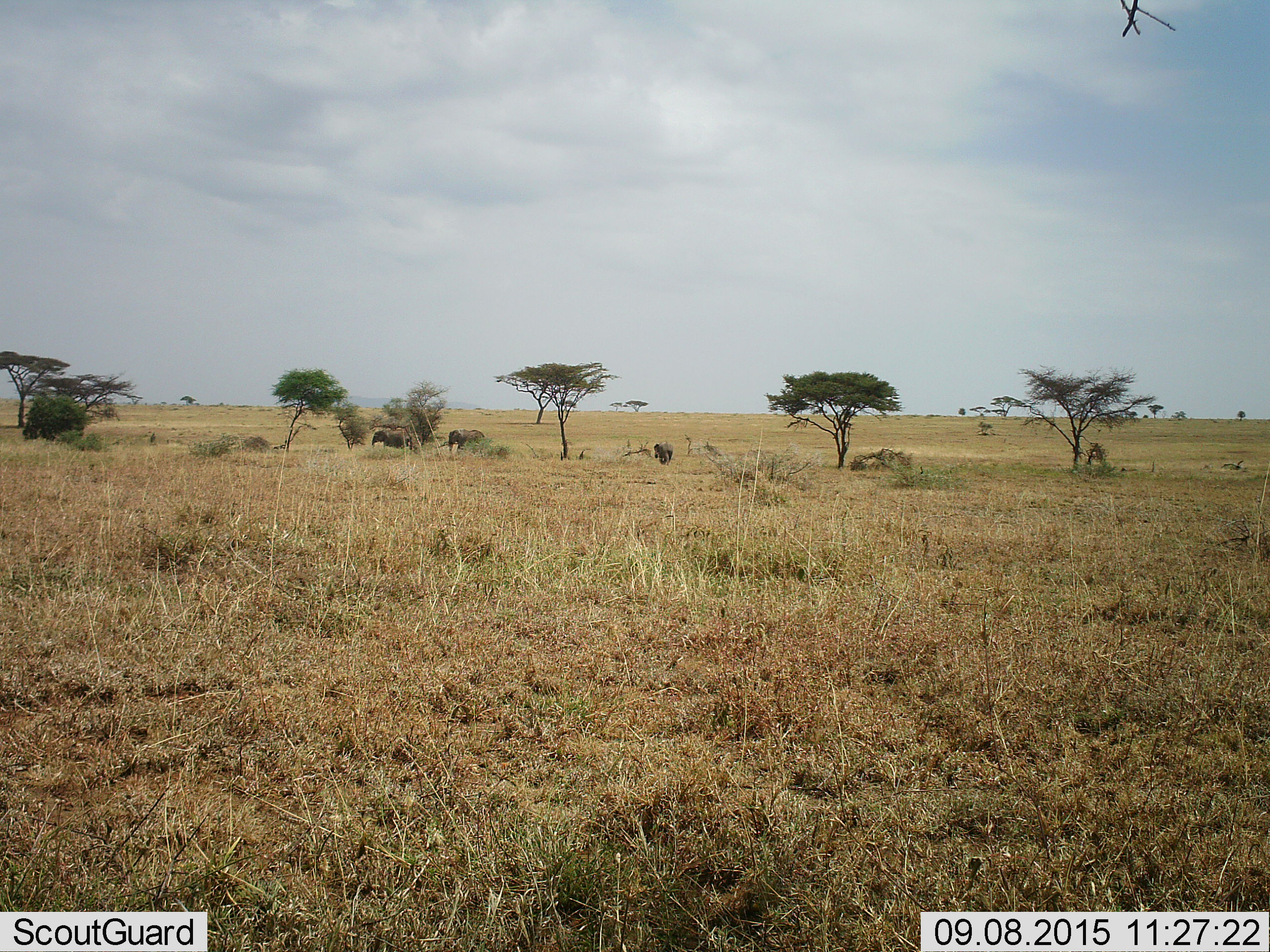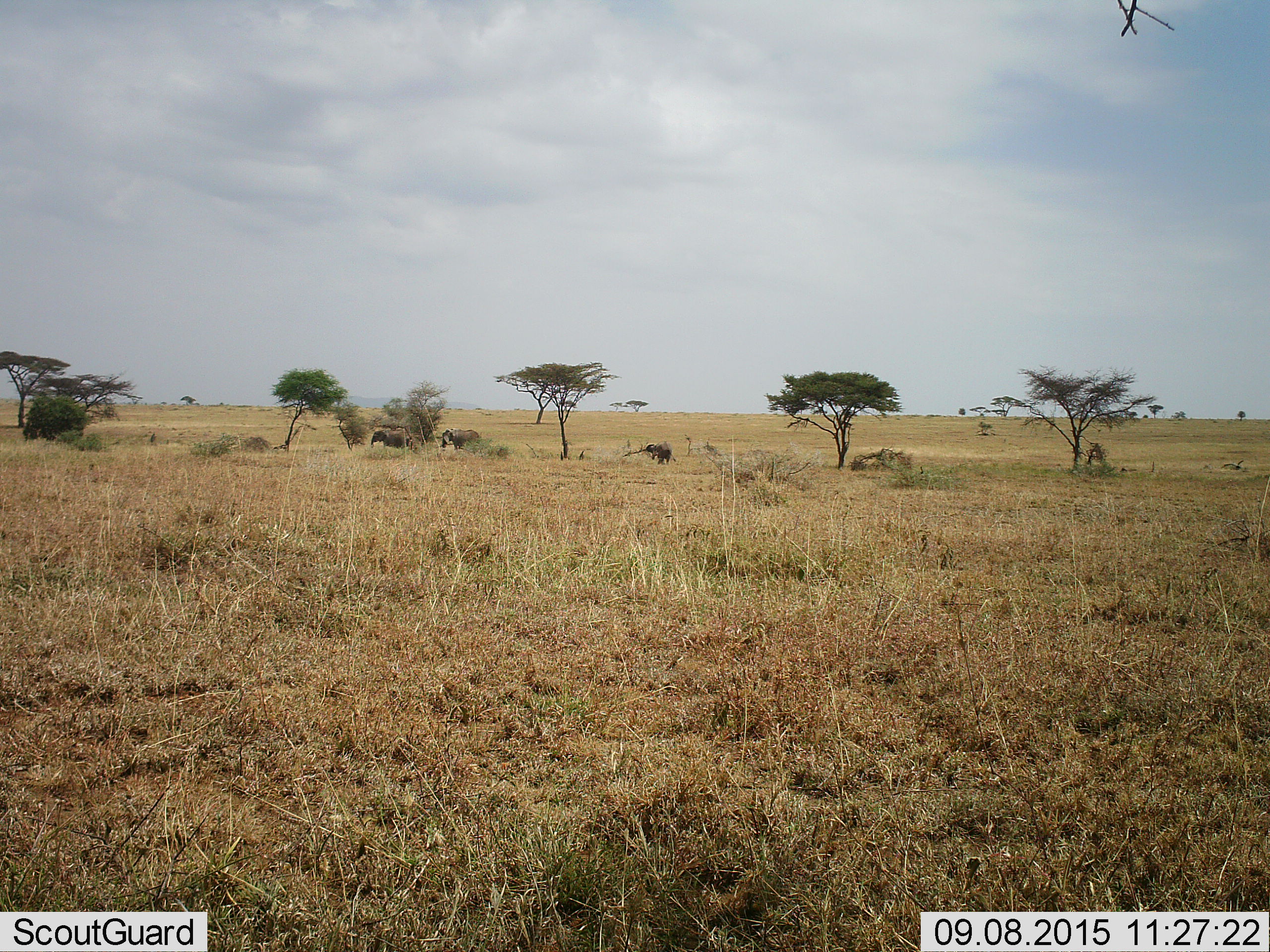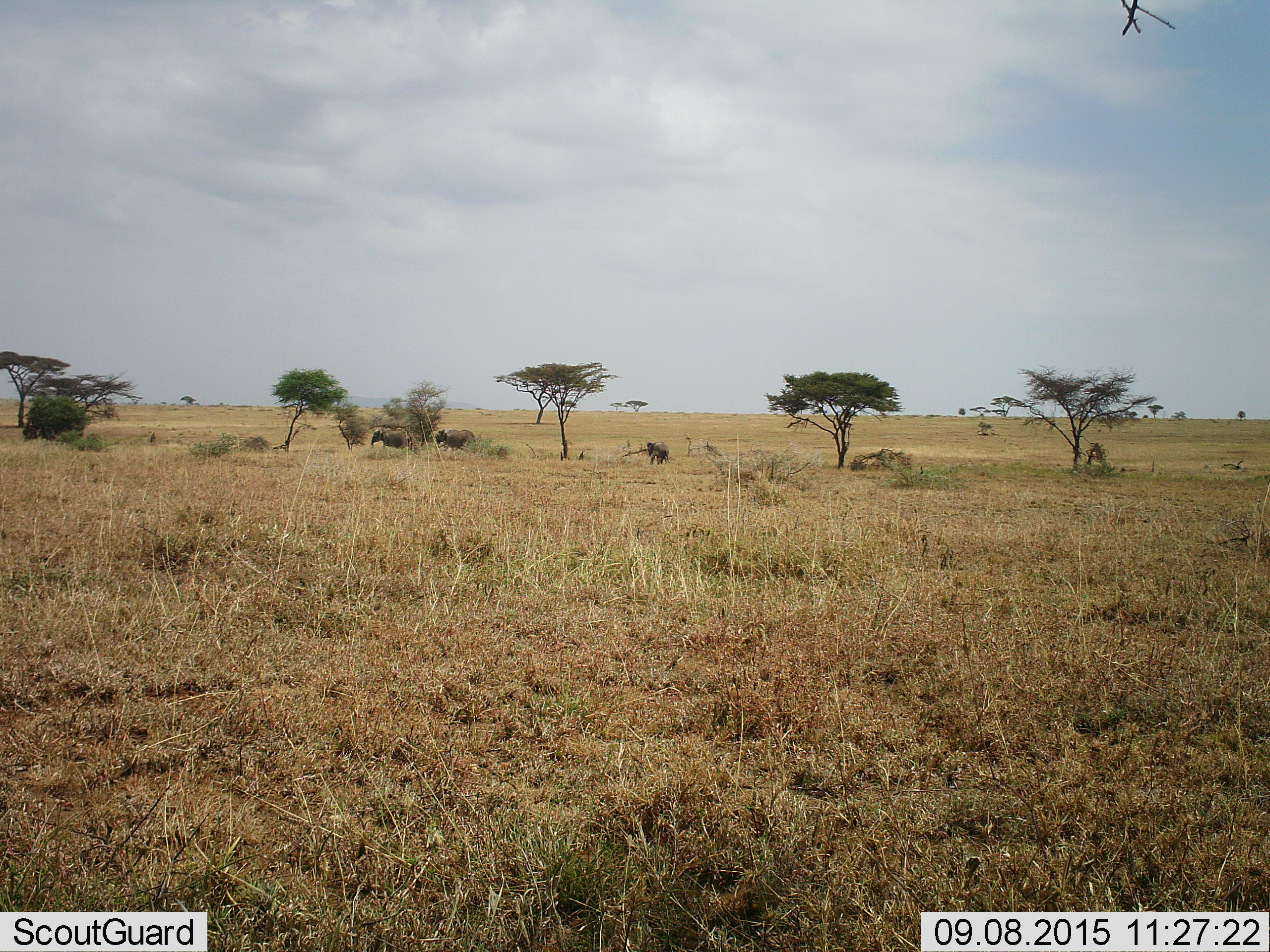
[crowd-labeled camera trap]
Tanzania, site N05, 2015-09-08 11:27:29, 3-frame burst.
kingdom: Animalia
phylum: Chordata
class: Mammalia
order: Proboscidea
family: Elephantidae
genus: Loxodonta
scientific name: Loxodonta africana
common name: african bush elephant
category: elephant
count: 3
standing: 83%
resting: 17%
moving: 50%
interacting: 17%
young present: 83%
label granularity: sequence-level